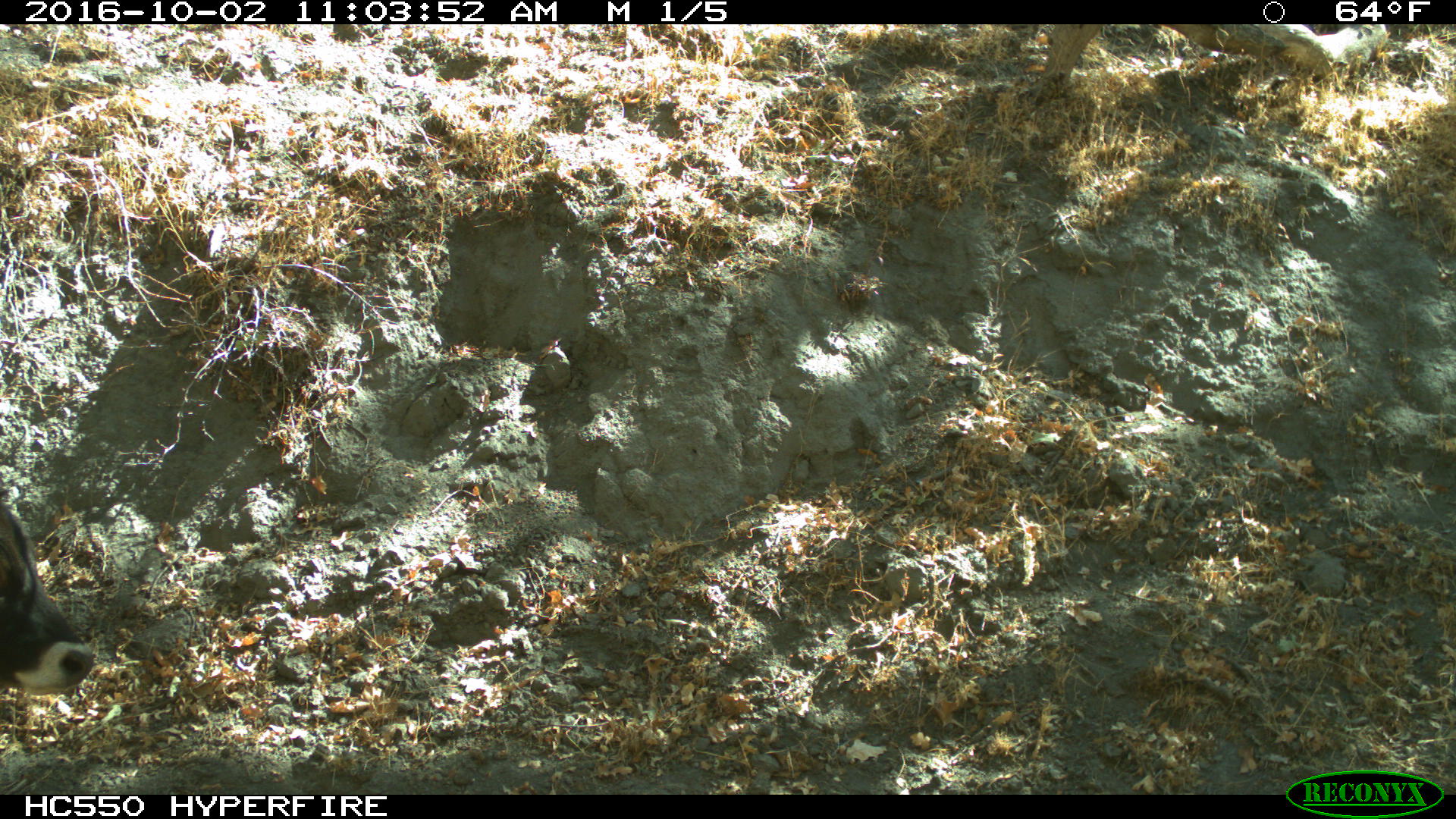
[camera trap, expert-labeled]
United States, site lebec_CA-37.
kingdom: Animalia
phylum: Chordata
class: Mammalia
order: Artiodactyla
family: Bovidae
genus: Bos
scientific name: Bos taurus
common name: domestic cow